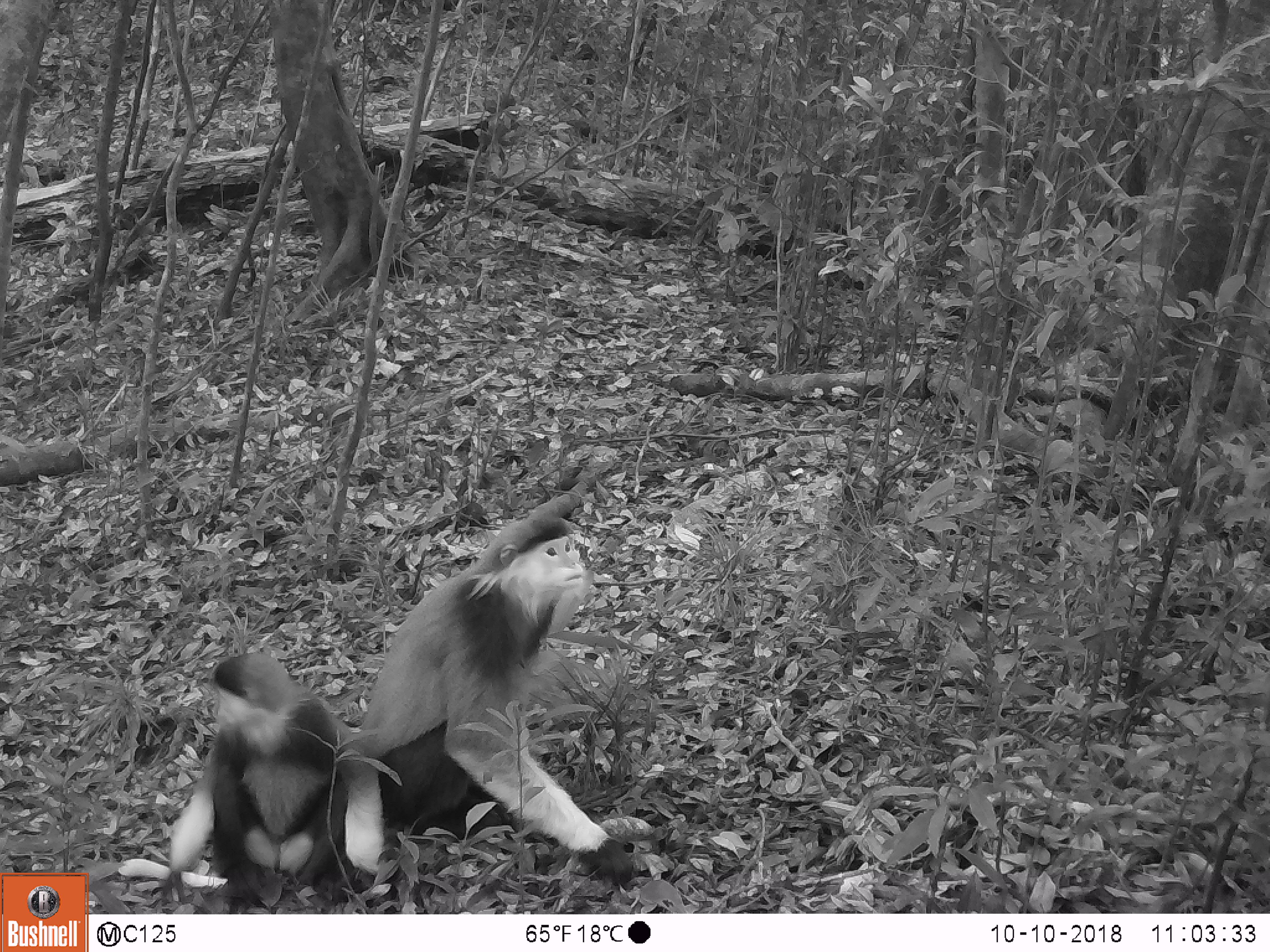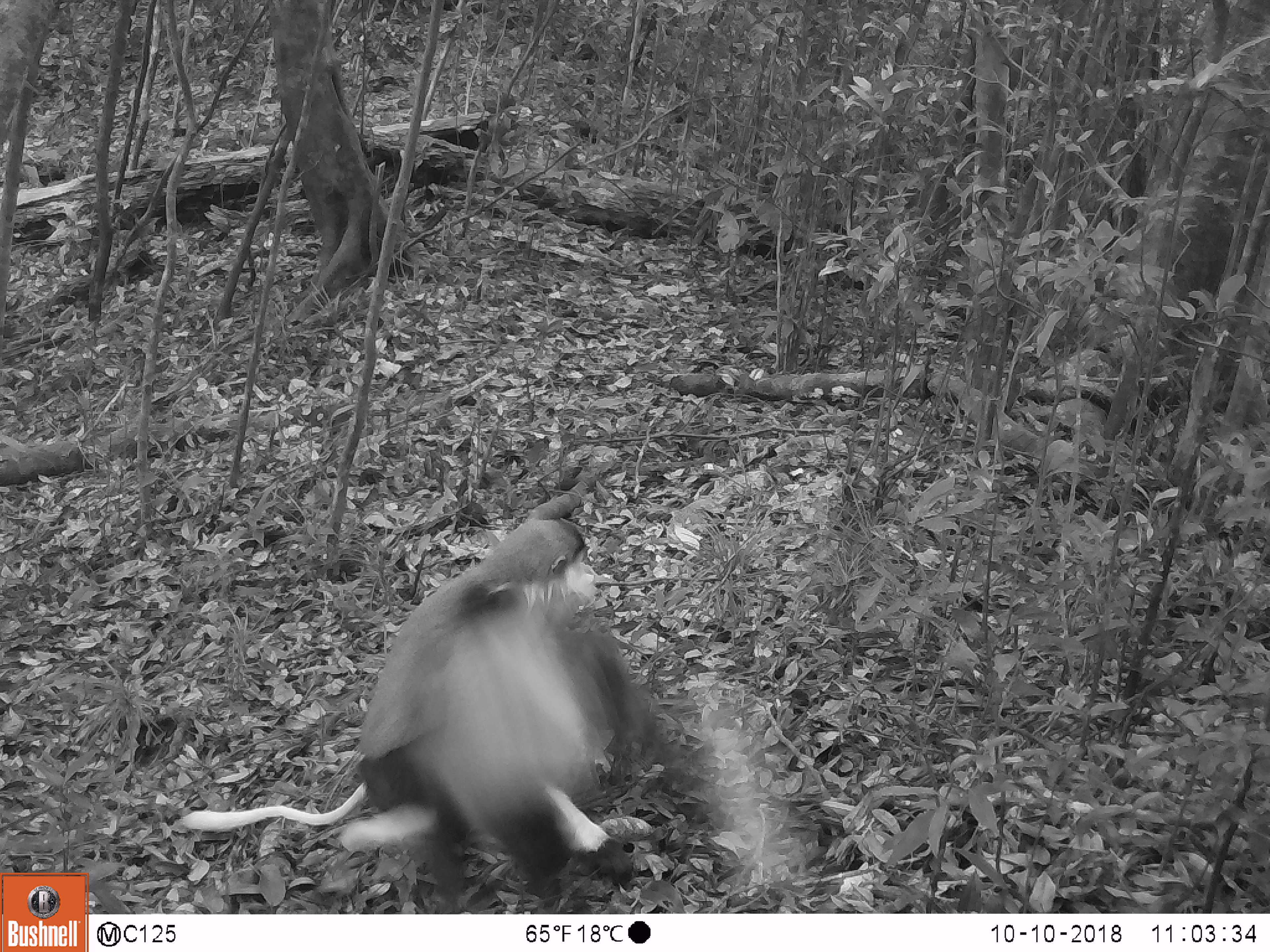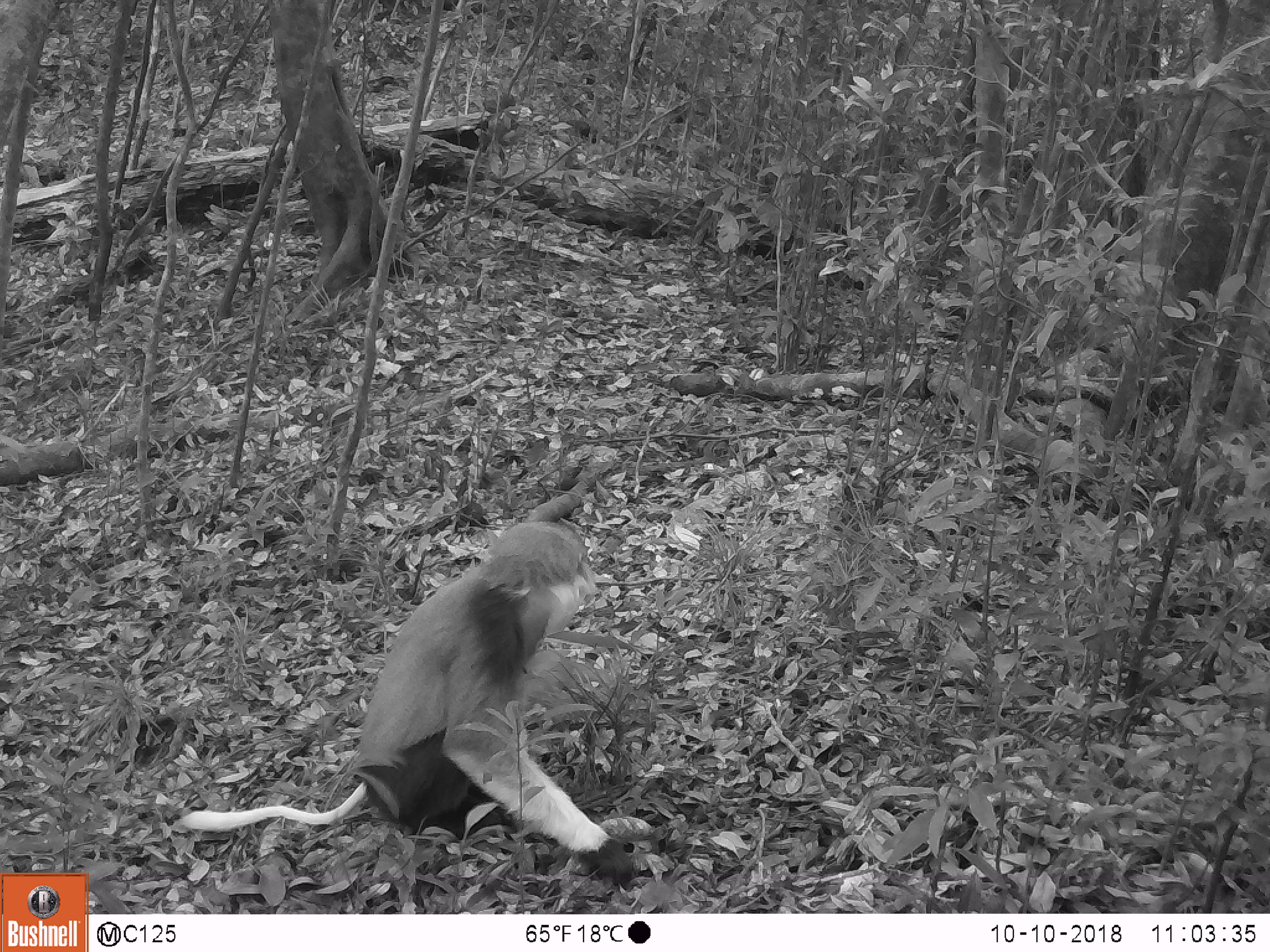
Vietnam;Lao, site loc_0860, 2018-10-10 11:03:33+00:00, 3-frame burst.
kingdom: Animalia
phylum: Chordata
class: Mammalia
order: Primates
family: Cercopithecidae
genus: Pygathrix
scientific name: Pygathrix nemaeus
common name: red-shanked douc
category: red shanked douc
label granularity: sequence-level